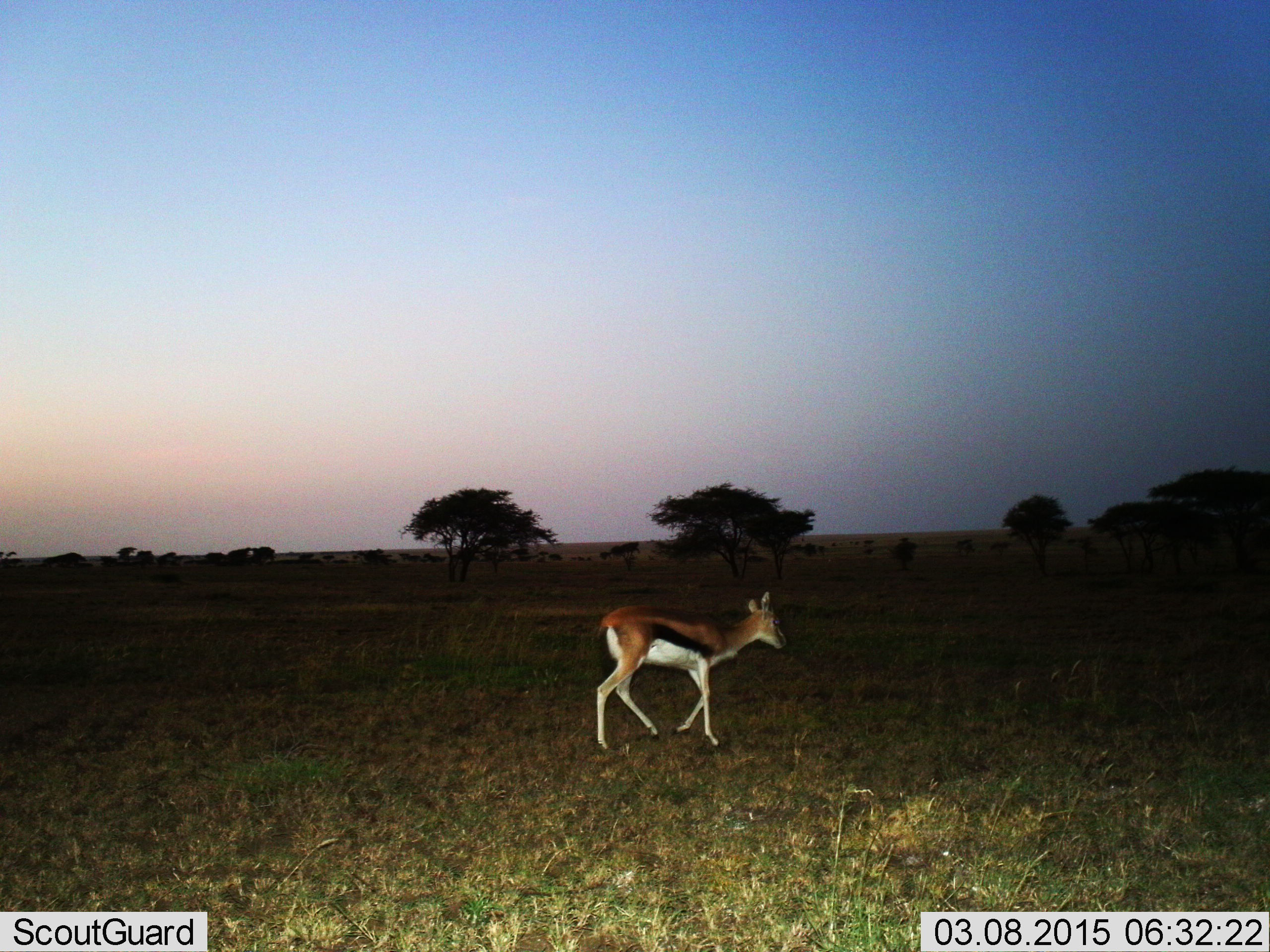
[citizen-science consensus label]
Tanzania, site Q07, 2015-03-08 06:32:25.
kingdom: Animalia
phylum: Chordata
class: Mammalia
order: Artiodactyla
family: Bovidae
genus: Eudorcas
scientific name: Eudorcas thomsonii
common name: thomson's gazelle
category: gazellethomsons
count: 1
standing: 20%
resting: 0%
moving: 90%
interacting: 0%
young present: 0%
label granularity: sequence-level